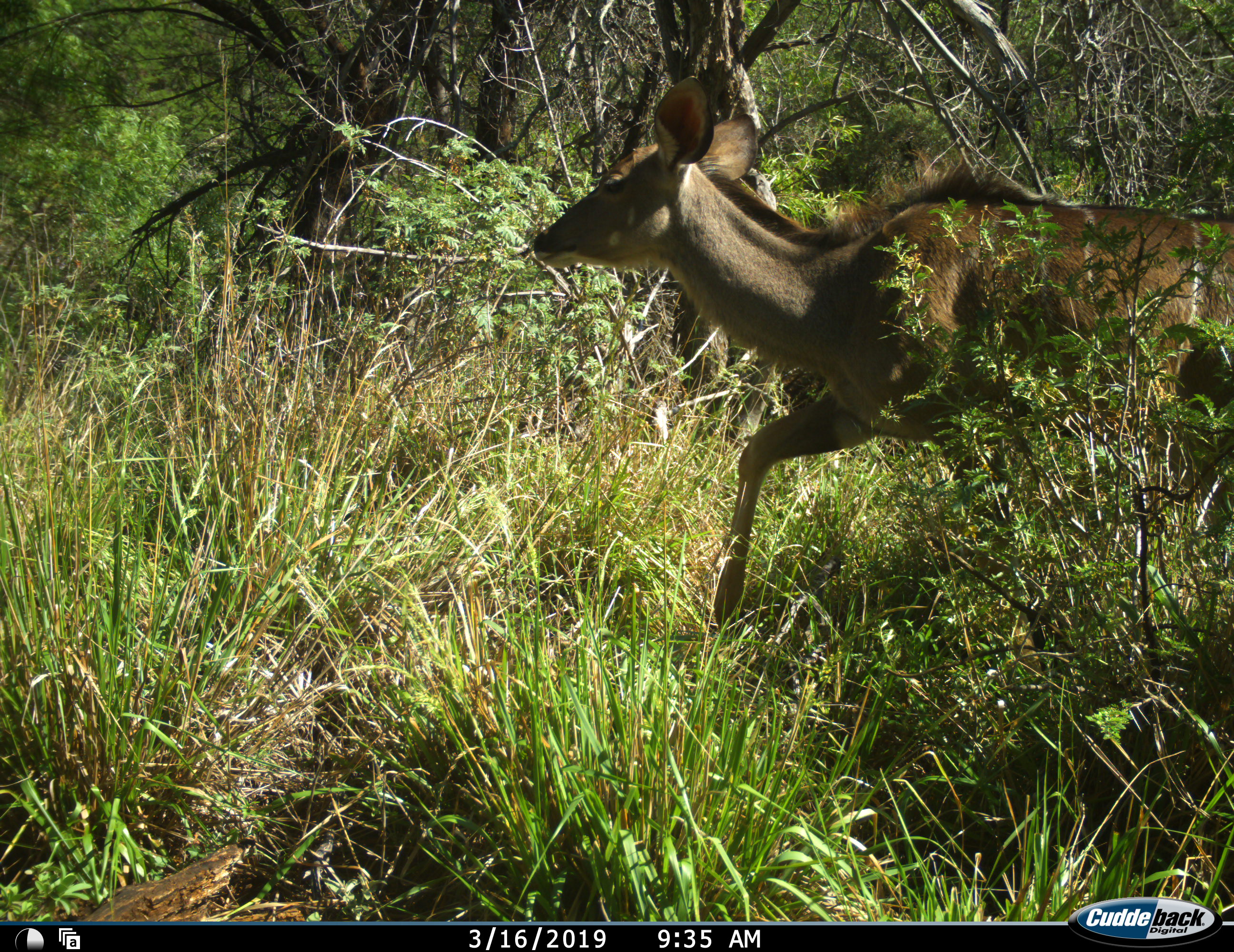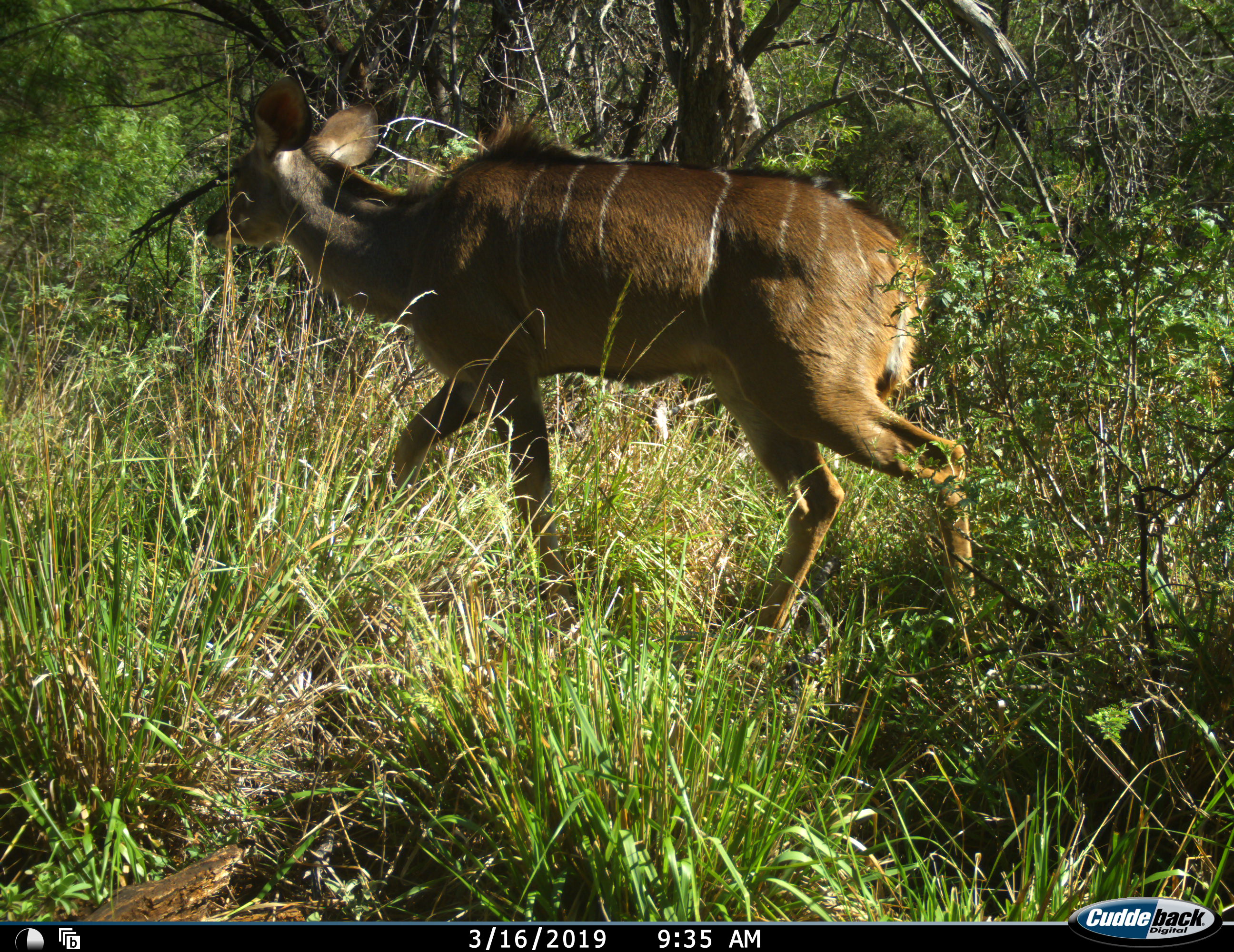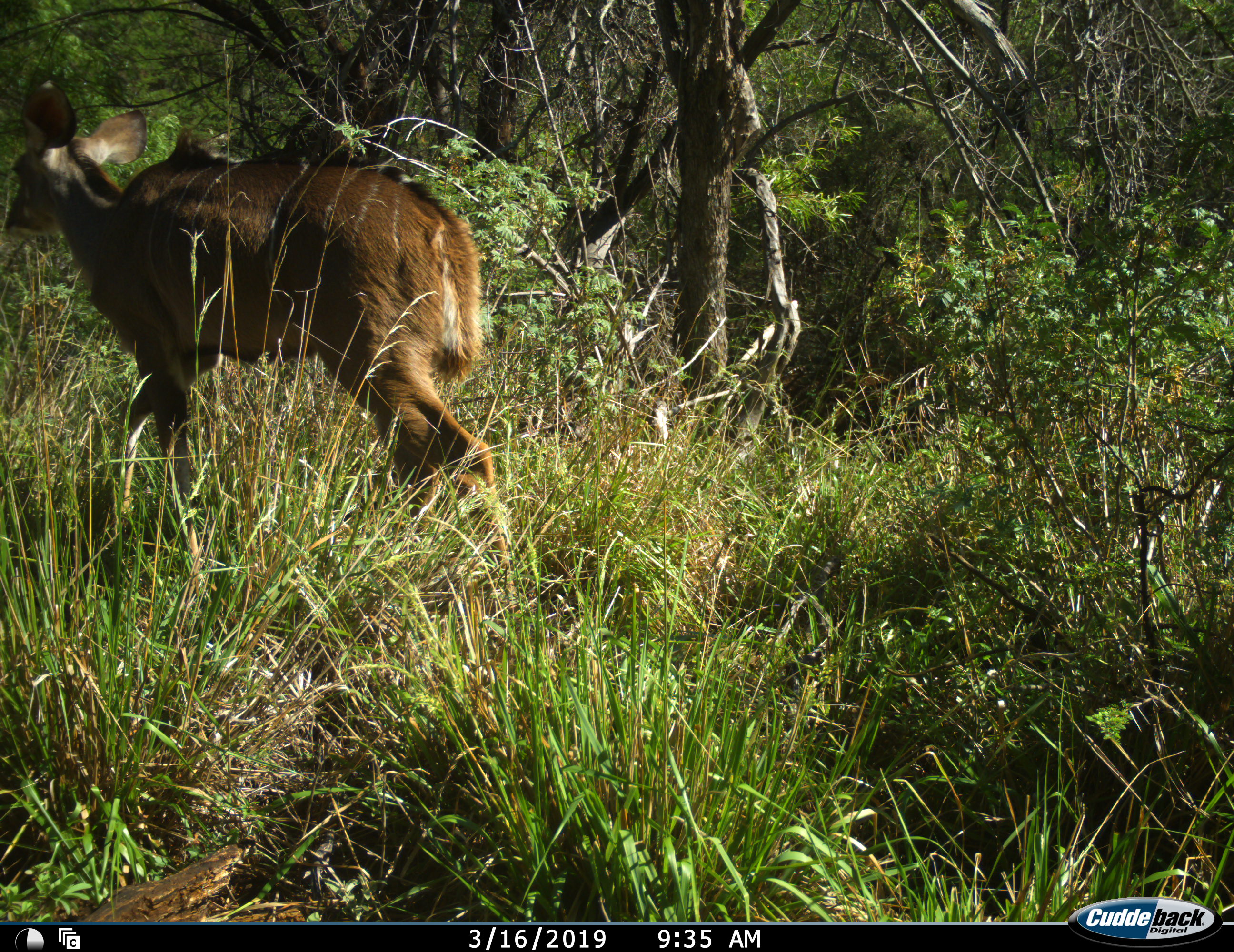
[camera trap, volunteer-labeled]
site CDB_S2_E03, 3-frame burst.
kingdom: Animalia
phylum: Chordata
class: Mammalia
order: Artiodactyla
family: Bovidae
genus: Tragelaphus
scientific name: Tragelaphus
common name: kudu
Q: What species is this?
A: Kudu (Tragelaphus).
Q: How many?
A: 1.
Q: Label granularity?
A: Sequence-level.